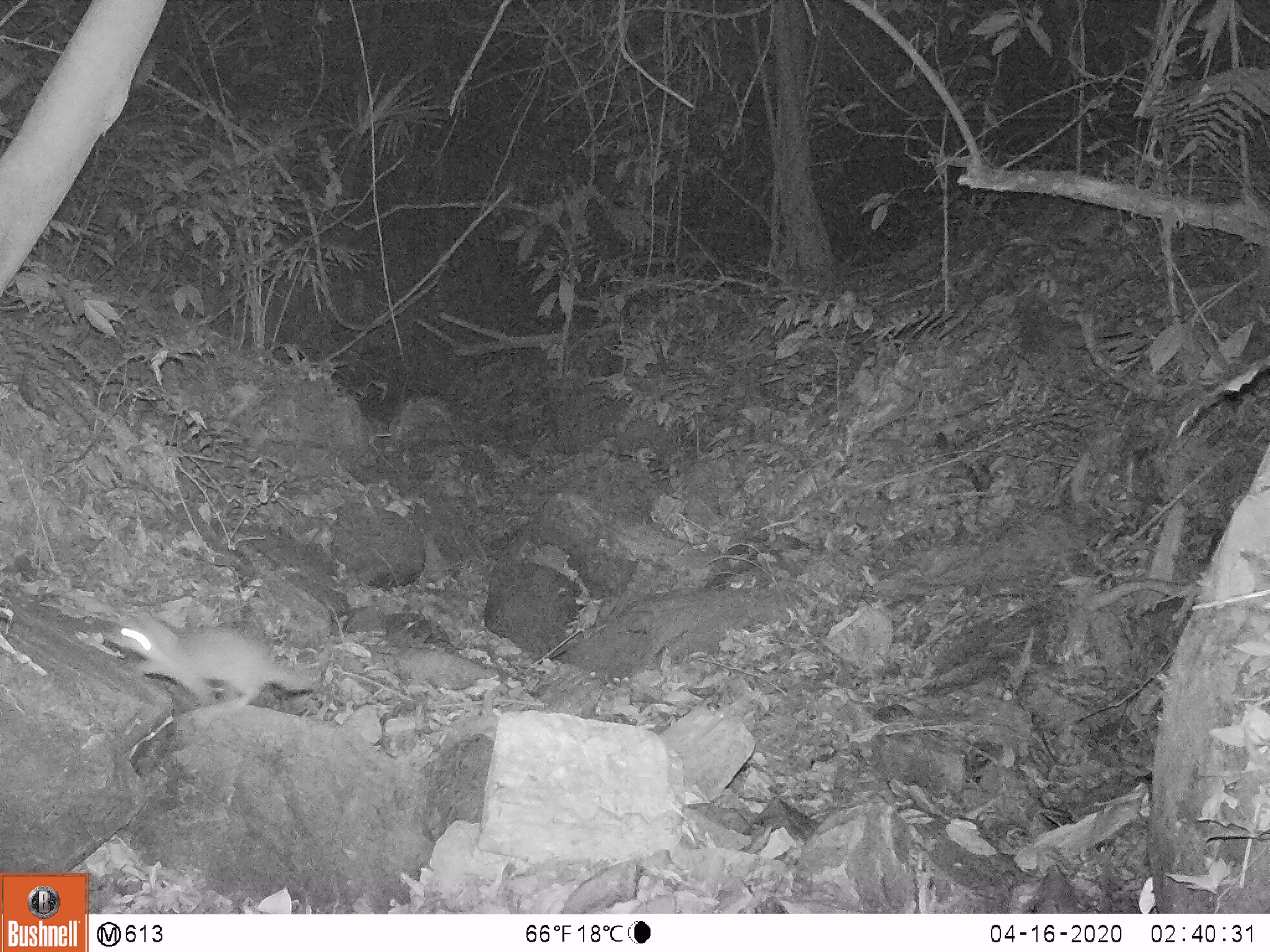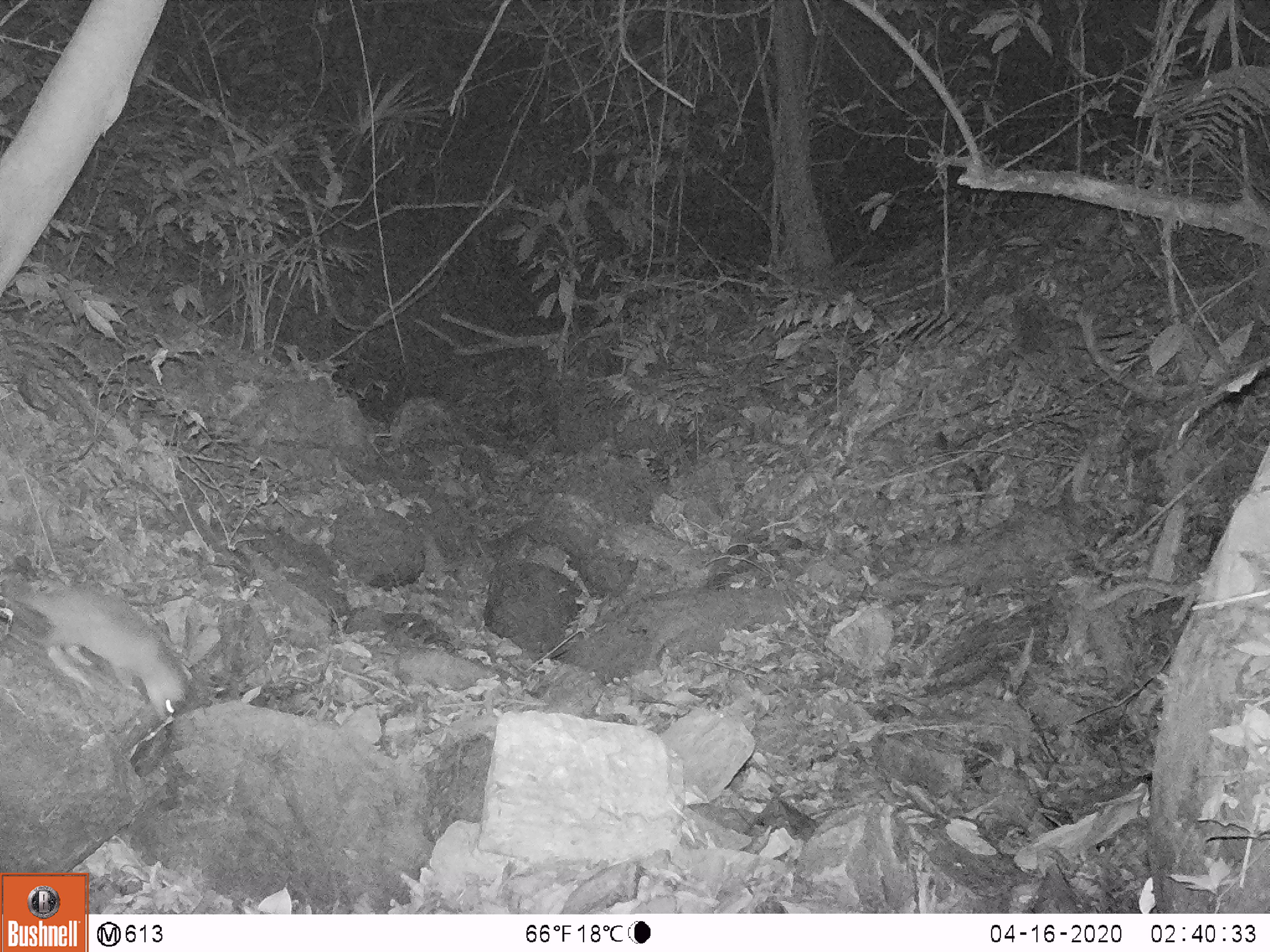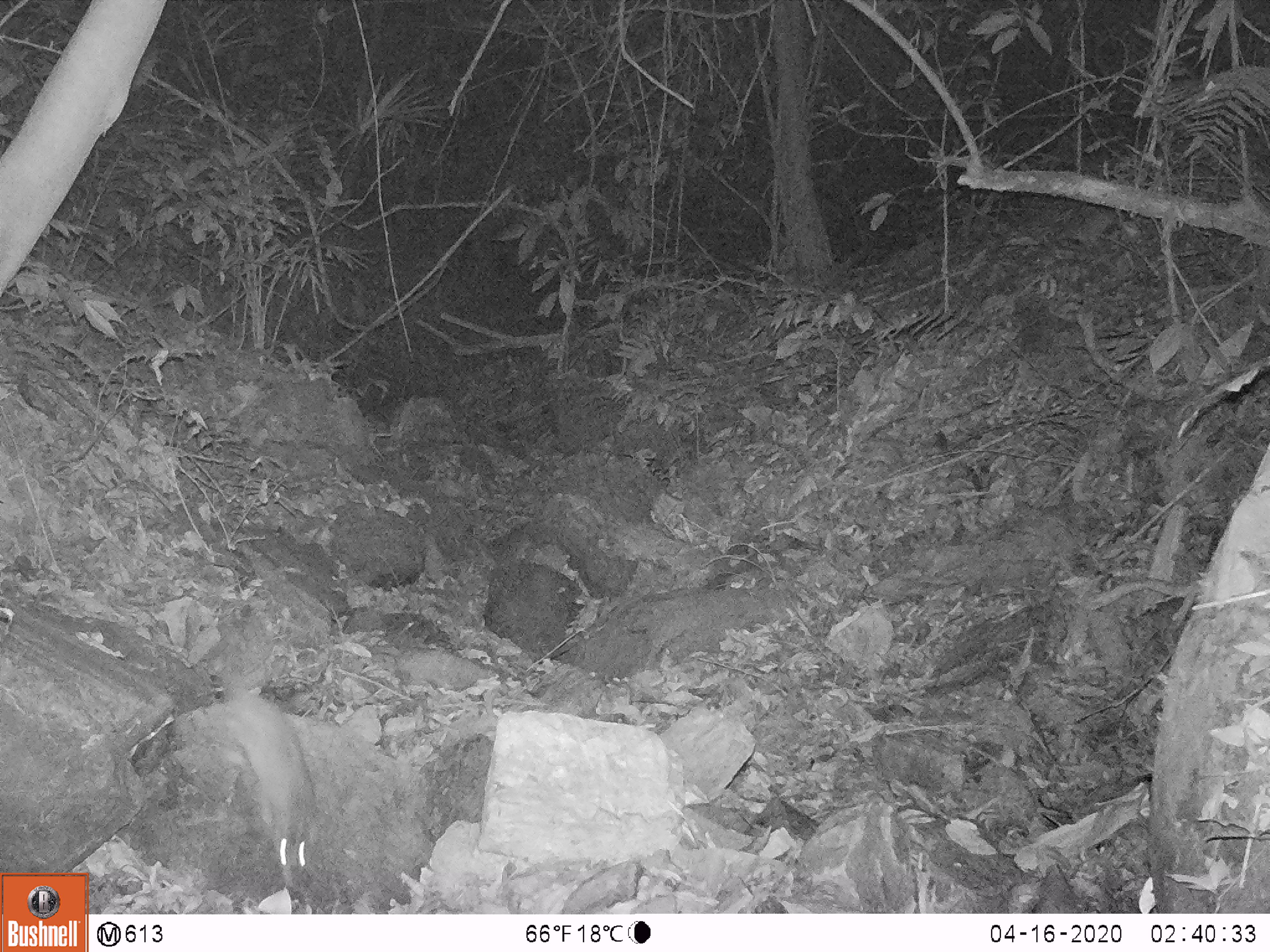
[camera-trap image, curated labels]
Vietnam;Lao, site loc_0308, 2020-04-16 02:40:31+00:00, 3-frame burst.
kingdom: Animalia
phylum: Chordata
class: Mammalia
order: Carnivora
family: Mustelidae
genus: Melogale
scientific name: Melogale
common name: ferret badger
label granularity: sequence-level